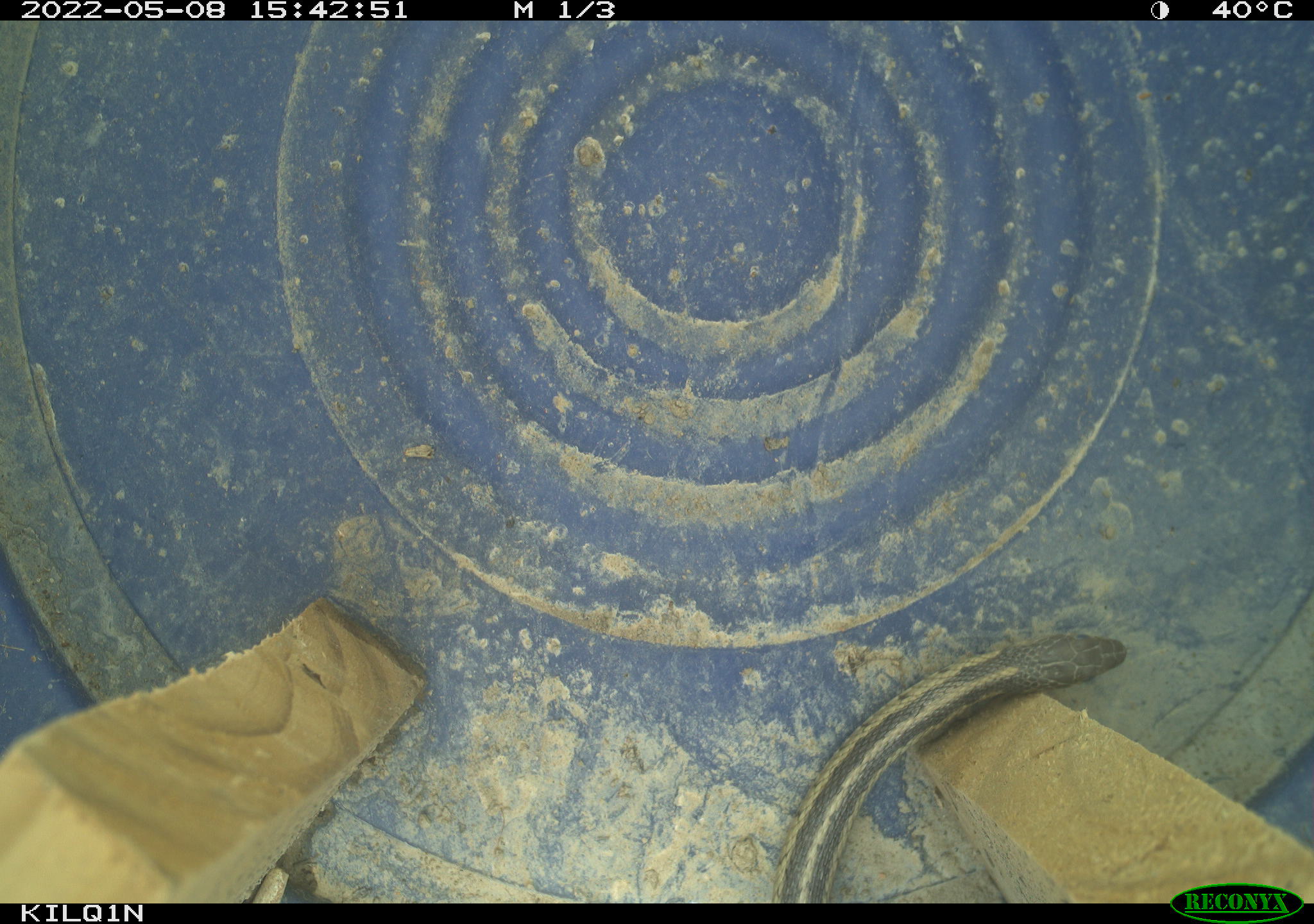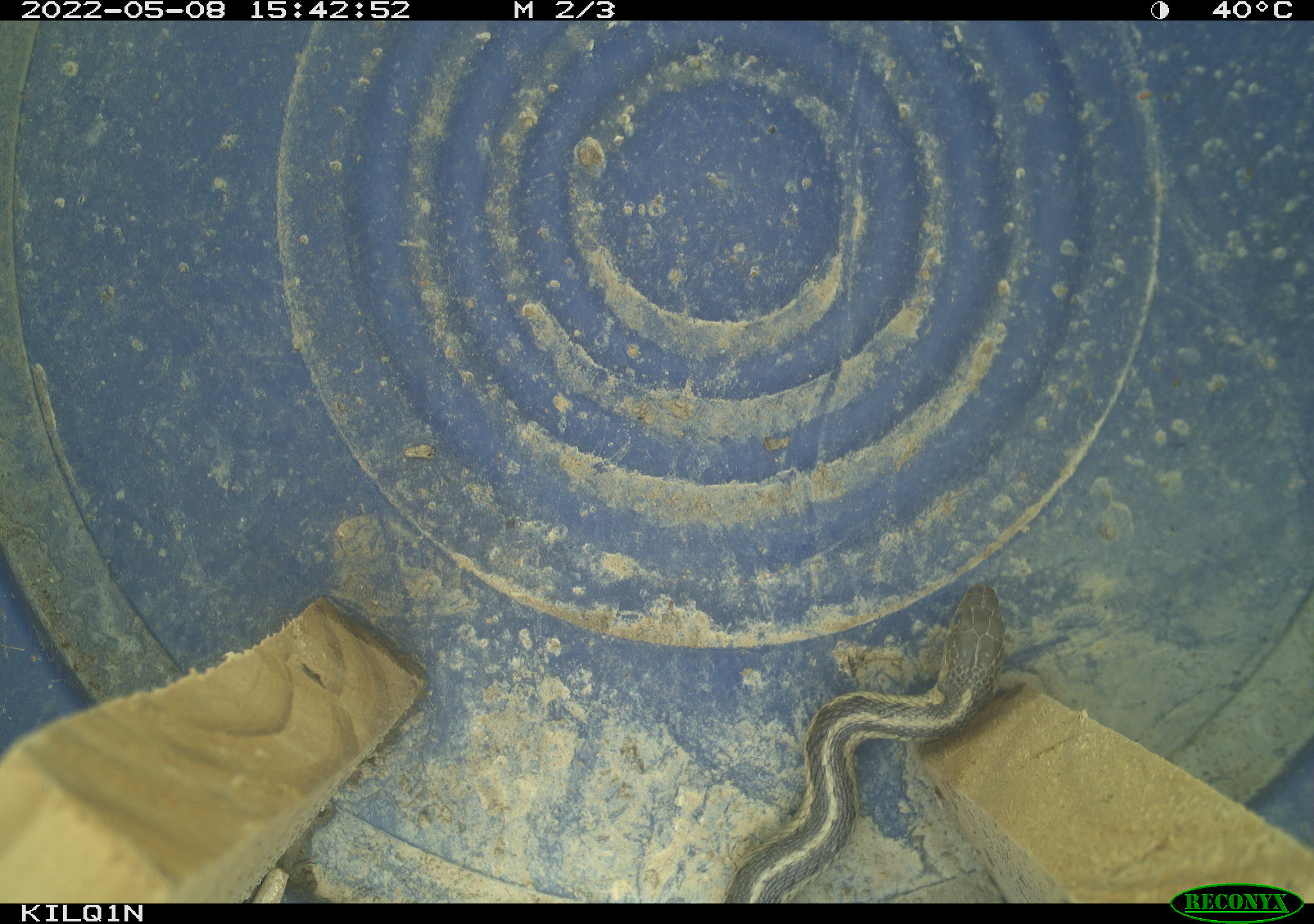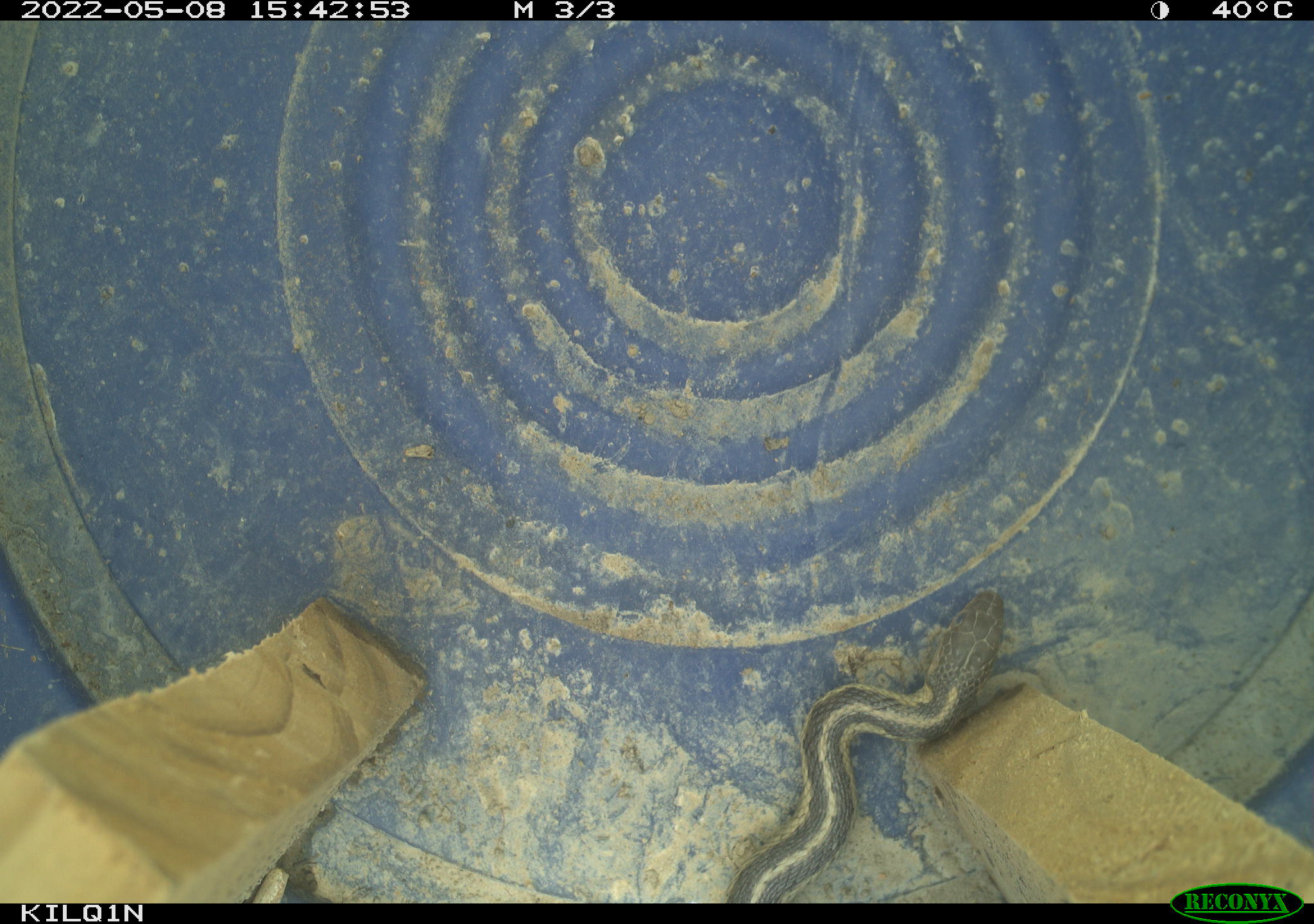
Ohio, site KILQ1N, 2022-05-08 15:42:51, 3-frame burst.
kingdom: Animalia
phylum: Chordata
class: Reptilia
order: Squamata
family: Colubridae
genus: Thamnophis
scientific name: Thamnophis sirtalis sirtalis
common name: eastern gartersnake